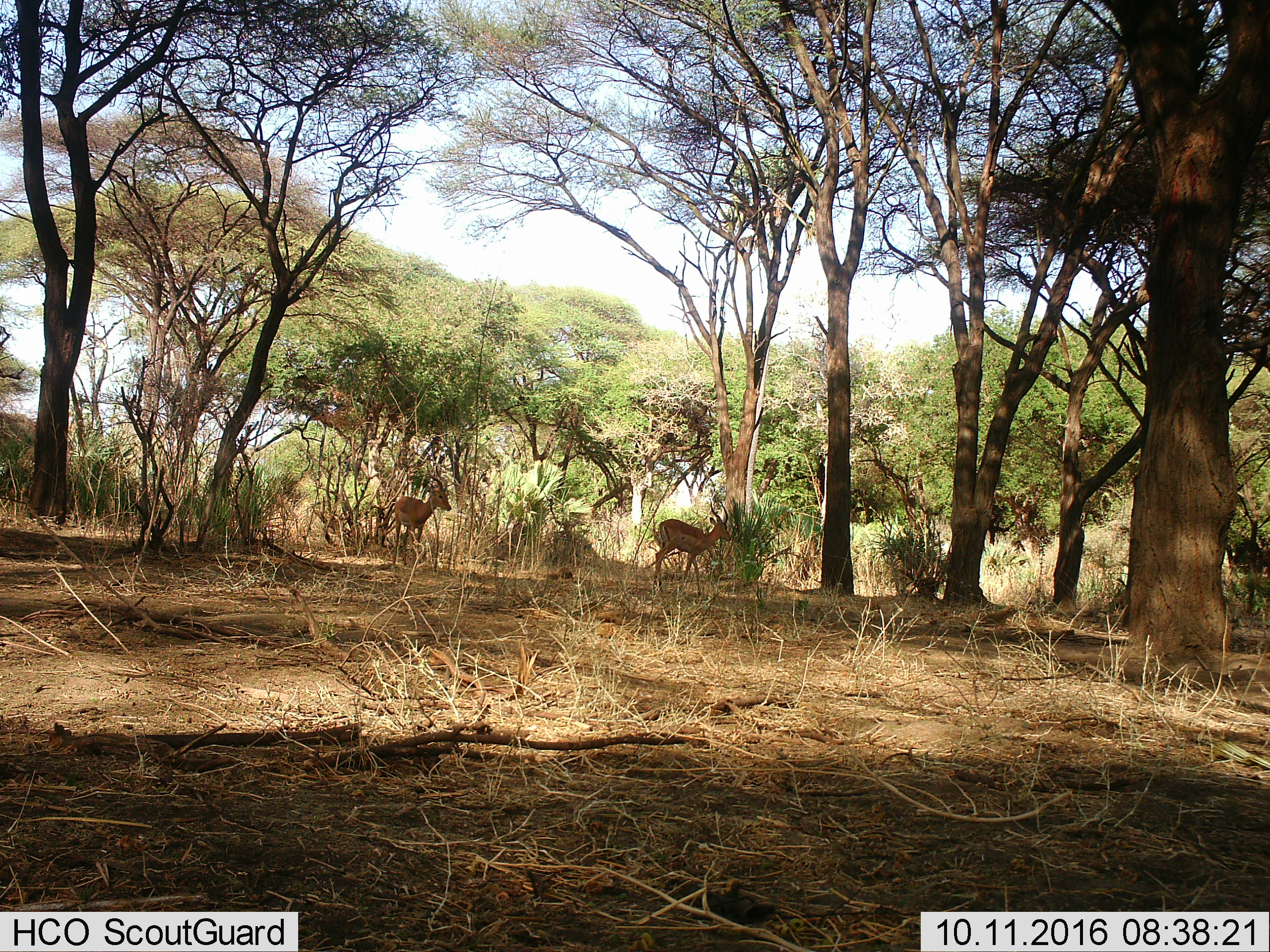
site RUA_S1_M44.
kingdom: Animalia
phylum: Chordata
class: Mammalia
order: Artiodactyla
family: Bovidae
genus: Aepyceros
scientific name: Aepyceros melampus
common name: impala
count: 2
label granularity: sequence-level